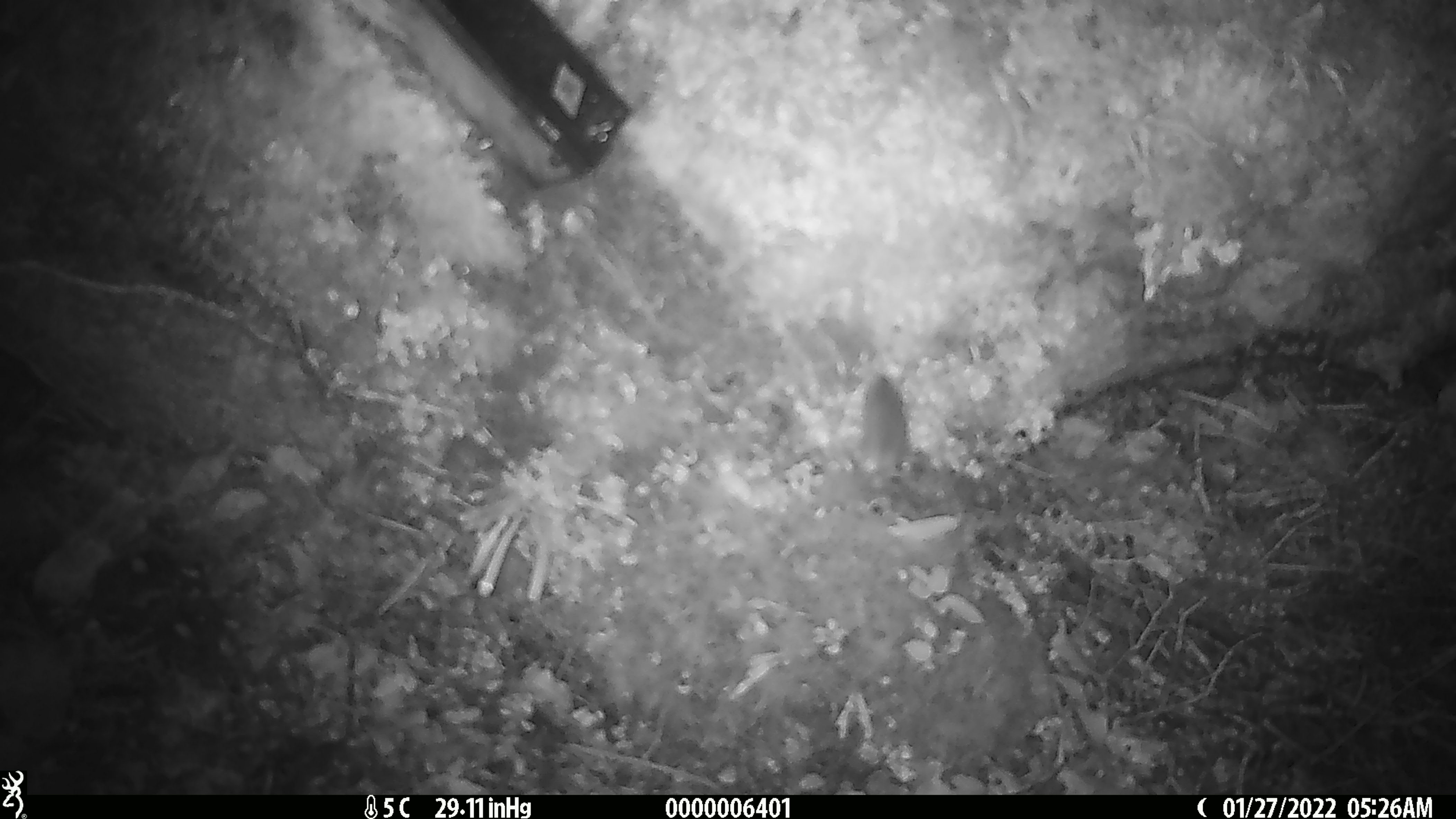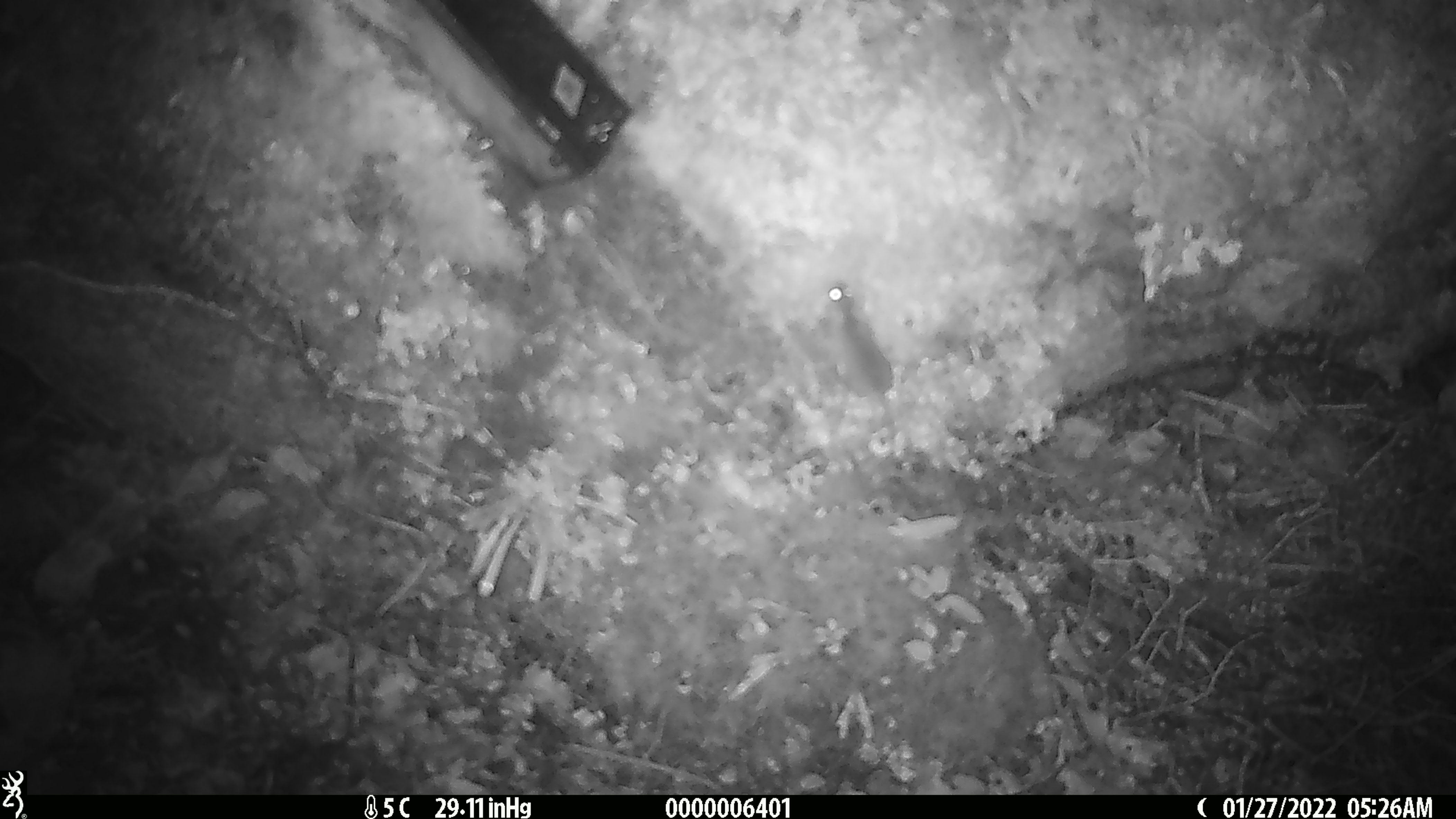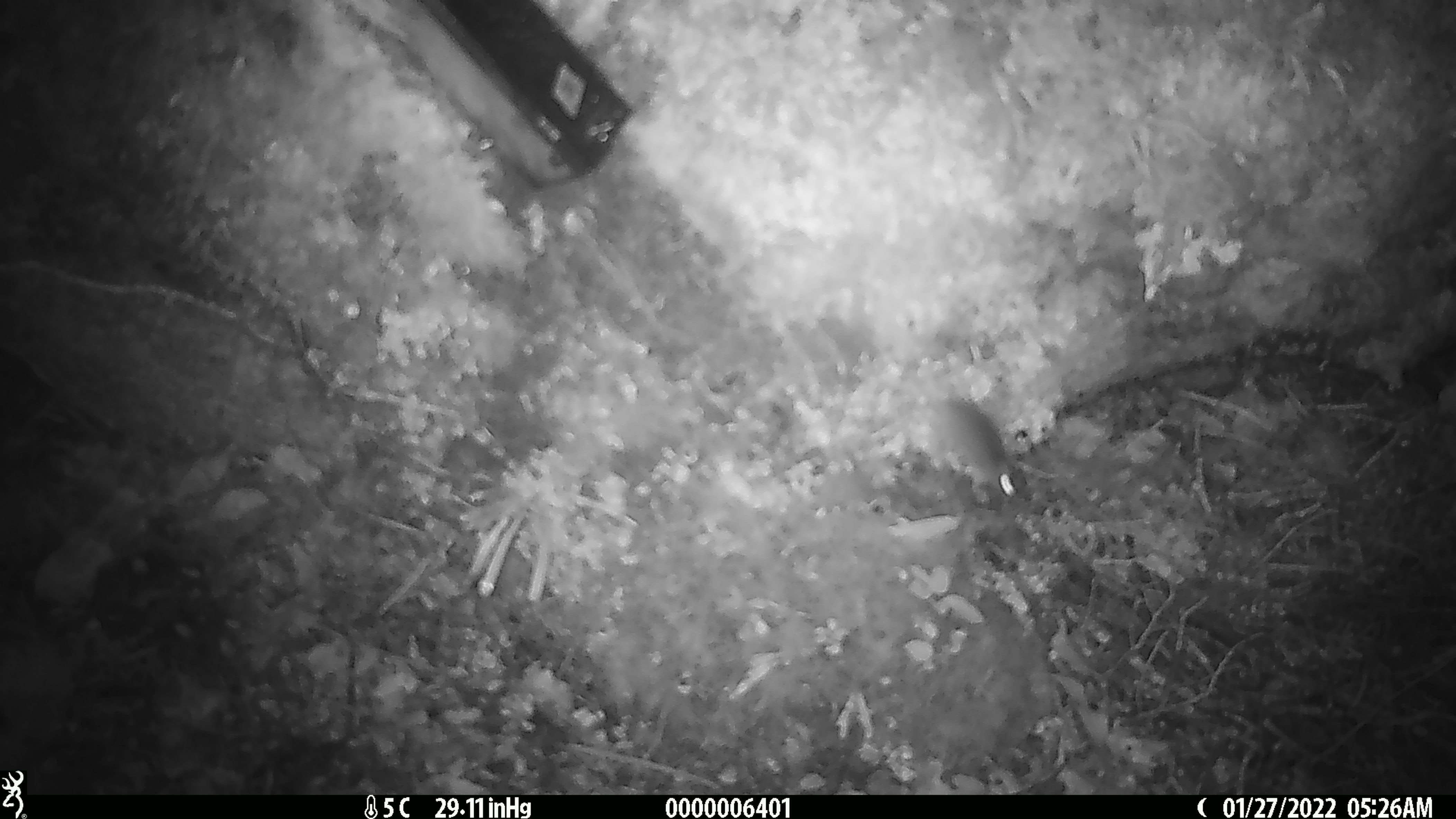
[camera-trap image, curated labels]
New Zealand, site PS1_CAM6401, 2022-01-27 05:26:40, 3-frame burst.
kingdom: Animalia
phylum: Chordata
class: Mammalia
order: Rodentia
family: Muridae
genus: Mus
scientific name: Mus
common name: mouse